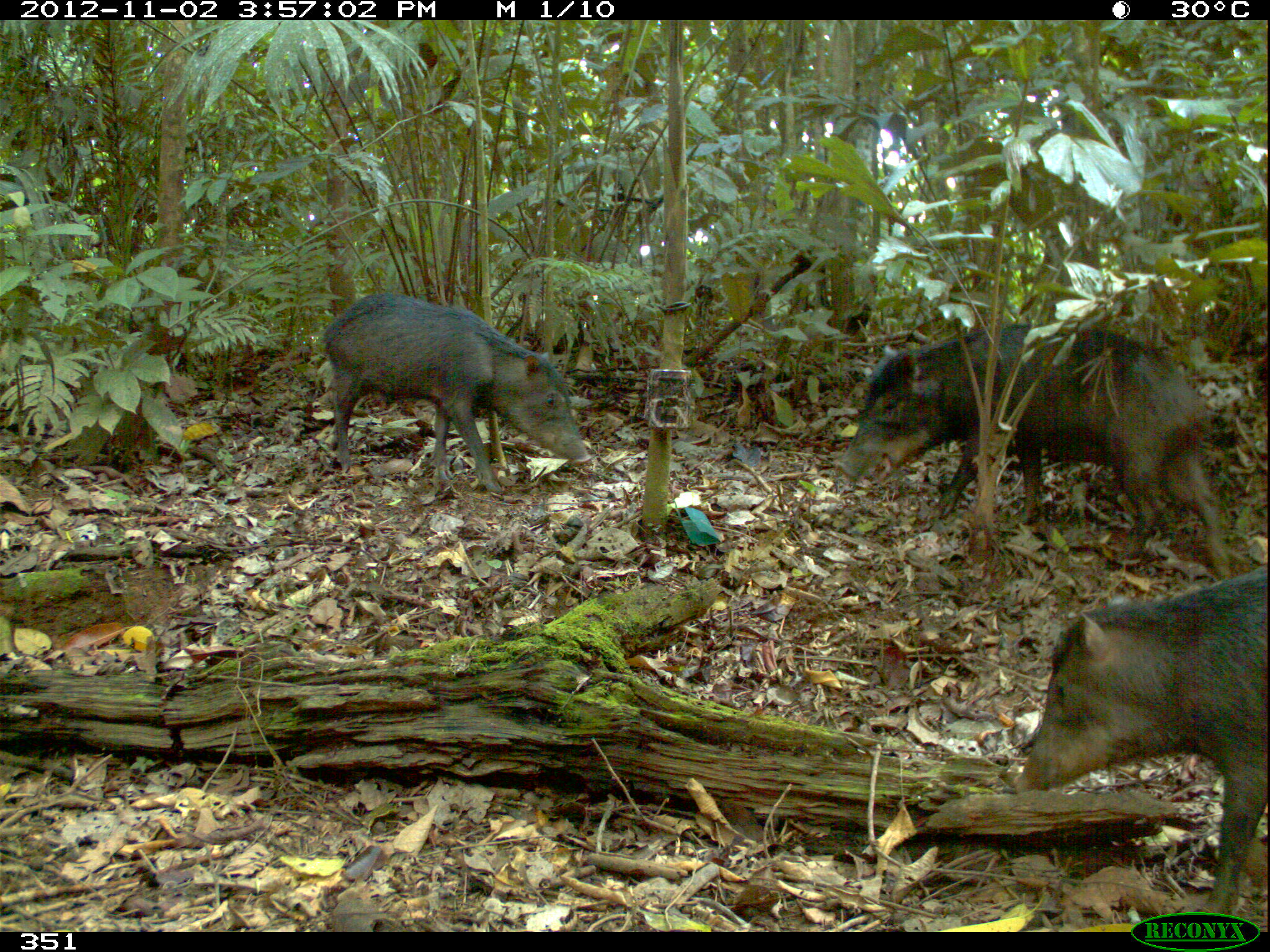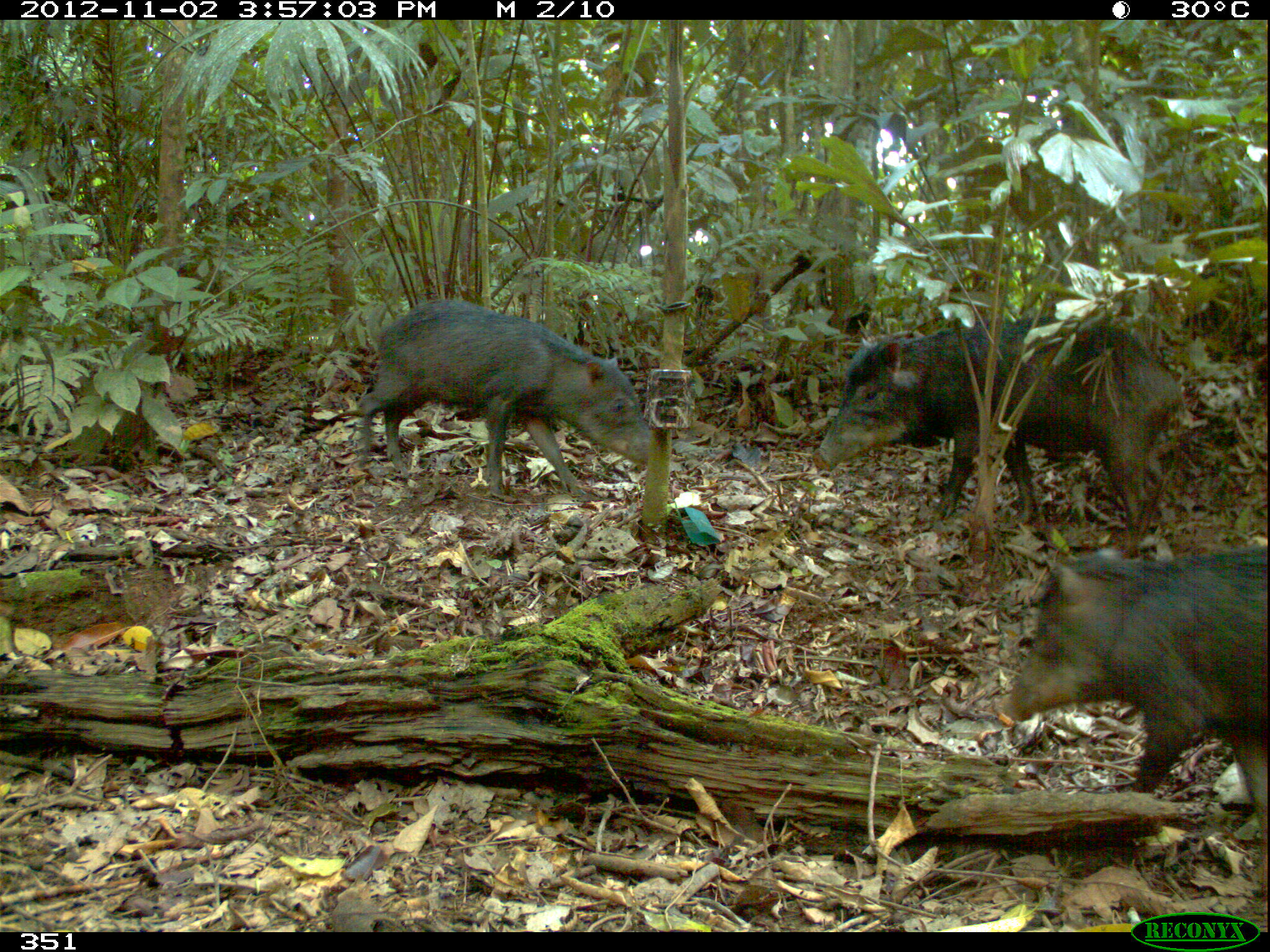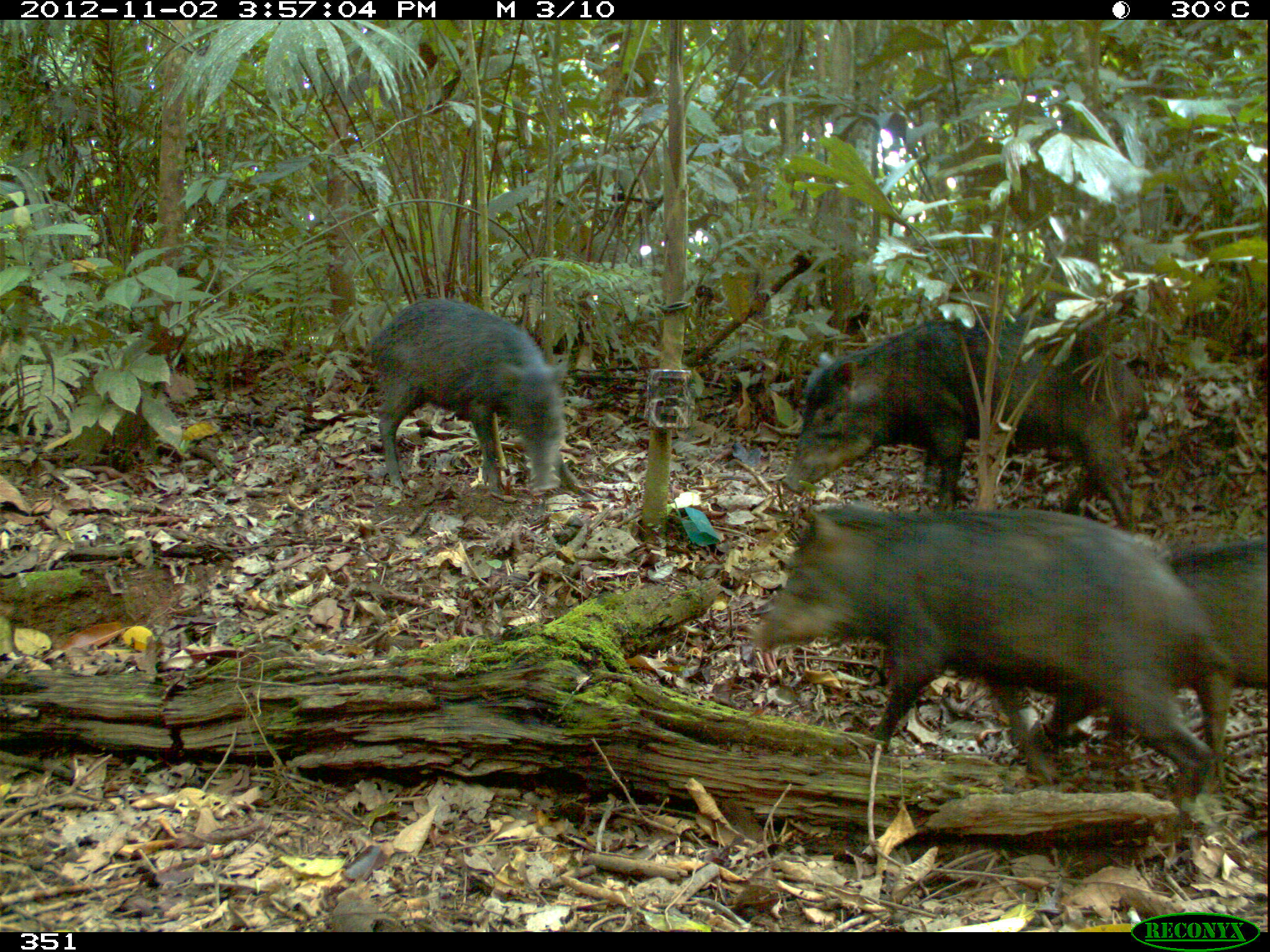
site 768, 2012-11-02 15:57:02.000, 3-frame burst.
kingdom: Animalia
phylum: Chordata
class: Mammalia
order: Artiodactyla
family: Tayassuidae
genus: Tayassu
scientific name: Tayassu pecari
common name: white-lipped peccary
Tayassu pecari (white-lipped peccary).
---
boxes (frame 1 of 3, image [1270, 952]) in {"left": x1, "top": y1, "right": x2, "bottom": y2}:
tayassu pecari: {"left": 840, "top": 320, "right": 1231, "bottom": 578}; {"left": 1019, "top": 562, "right": 1270, "bottom": 913}; {"left": 322, "top": 293, "right": 590, "bottom": 493}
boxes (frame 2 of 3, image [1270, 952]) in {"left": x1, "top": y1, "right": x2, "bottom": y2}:
tayassu pecari: {"left": 1000, "top": 543, "right": 1269, "bottom": 892}; {"left": 816, "top": 315, "right": 1185, "bottom": 531}; {"left": 354, "top": 297, "right": 650, "bottom": 498}